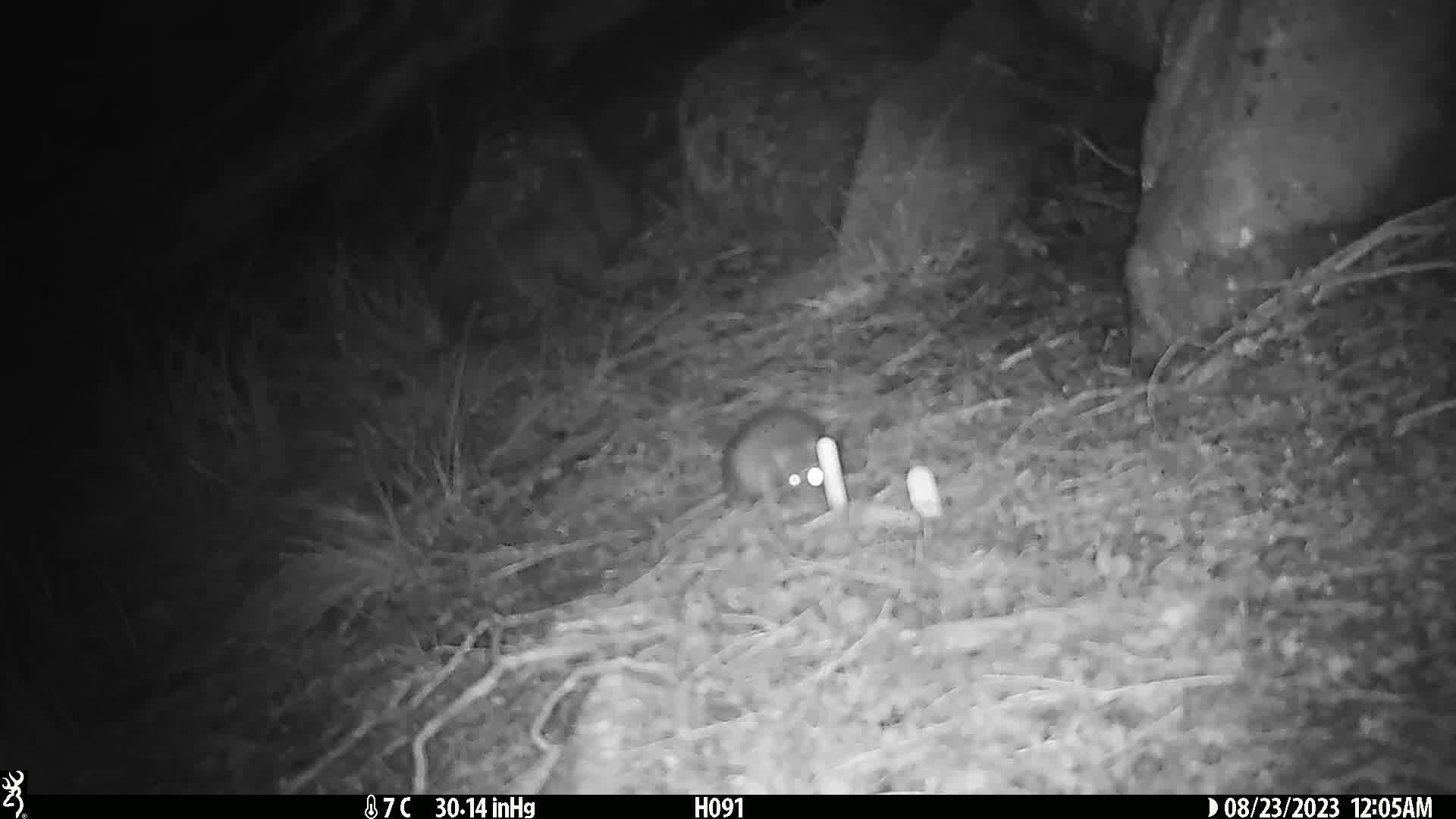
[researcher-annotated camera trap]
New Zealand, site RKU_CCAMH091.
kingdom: Animalia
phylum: Chordata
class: Mammalia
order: Rodentia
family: Muridae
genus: Rattus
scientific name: Rattus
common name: rat